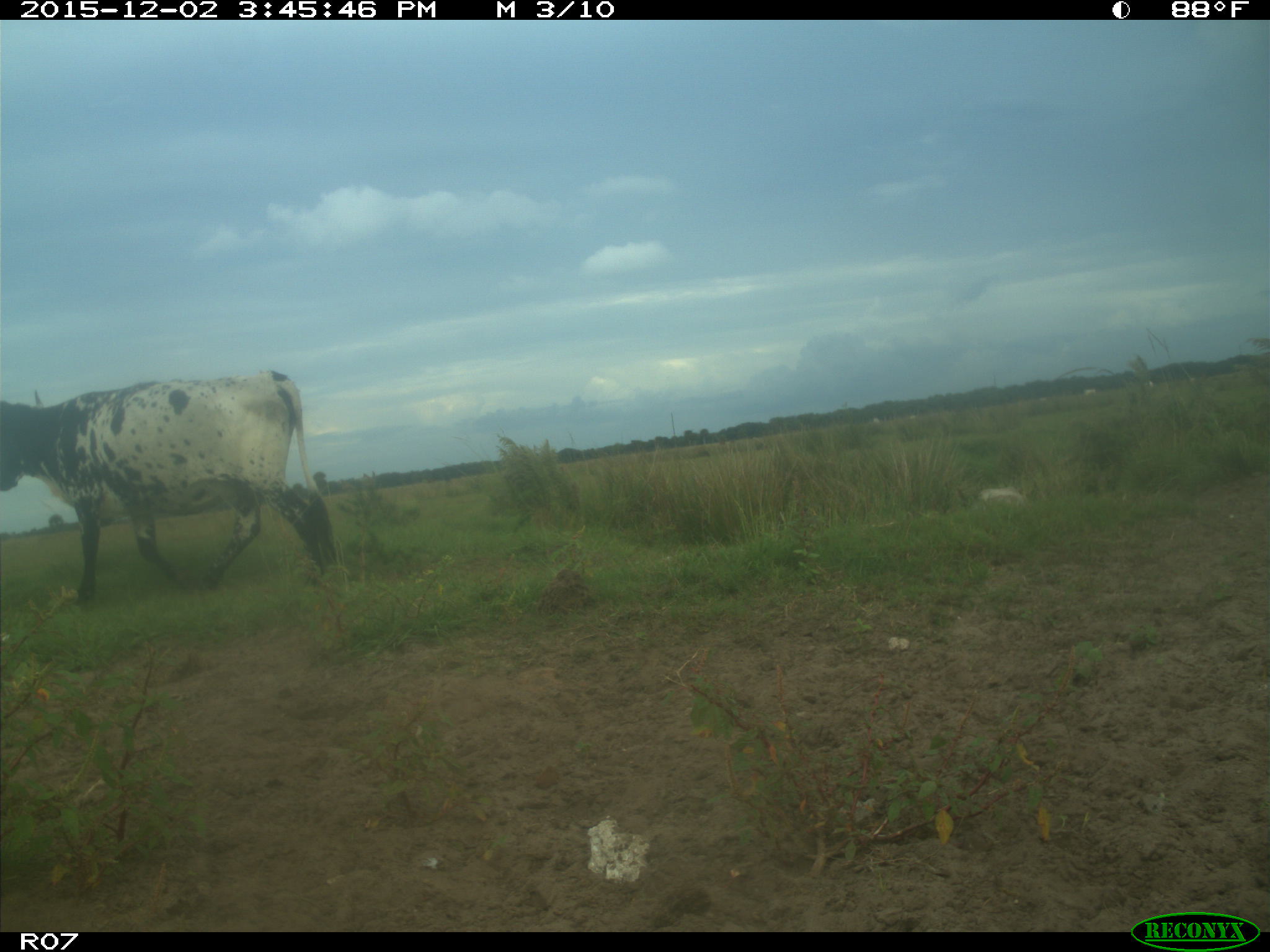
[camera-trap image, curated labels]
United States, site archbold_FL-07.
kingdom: Animalia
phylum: Chordata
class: Mammalia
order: Artiodactyla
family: Bovidae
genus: Bos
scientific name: Bos taurus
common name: domestic cow